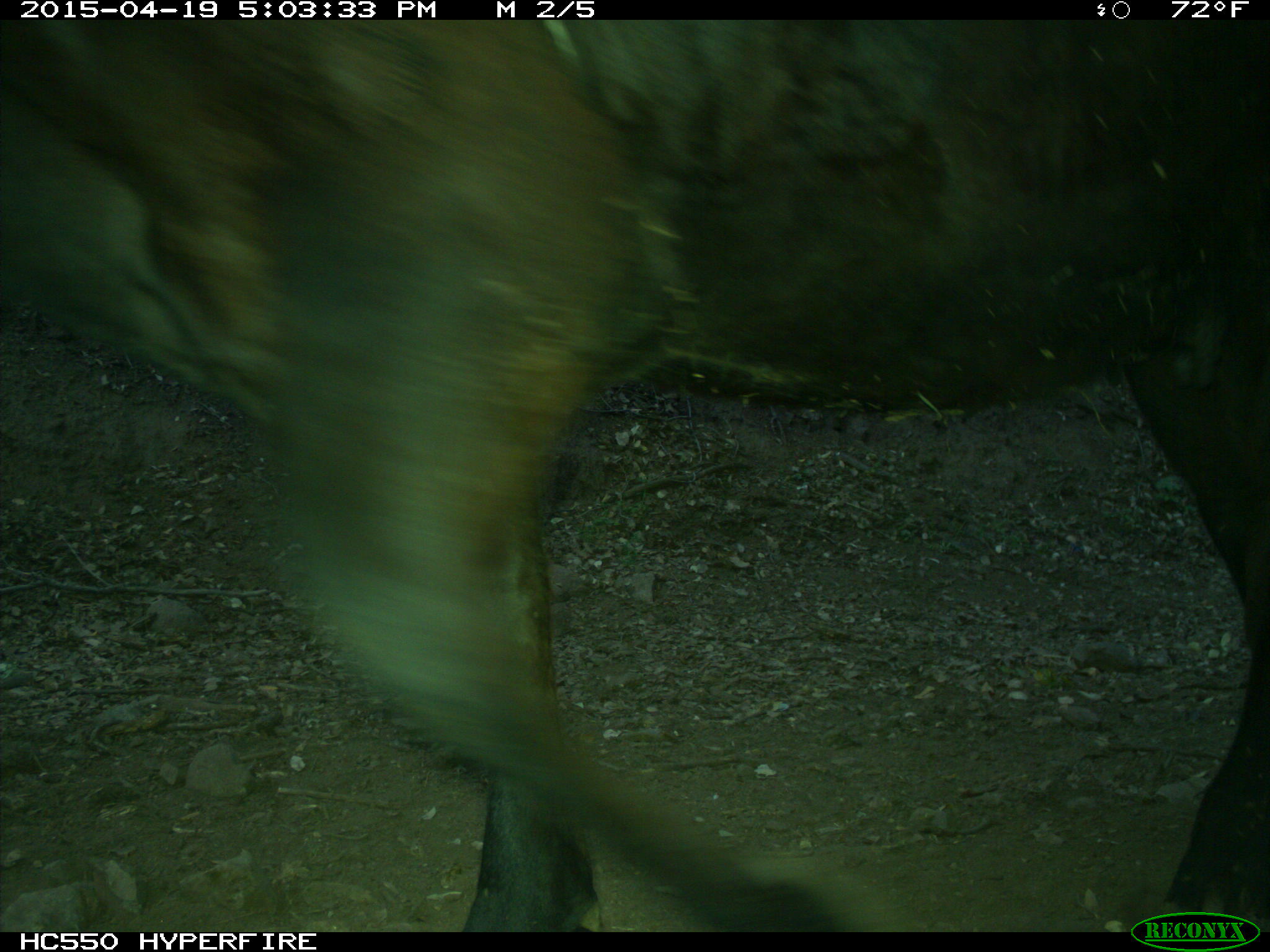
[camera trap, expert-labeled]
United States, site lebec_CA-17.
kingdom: Animalia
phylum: Chordata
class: Mammalia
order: Artiodactyla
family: Bovidae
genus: Bos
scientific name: Bos taurus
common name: domestic cow